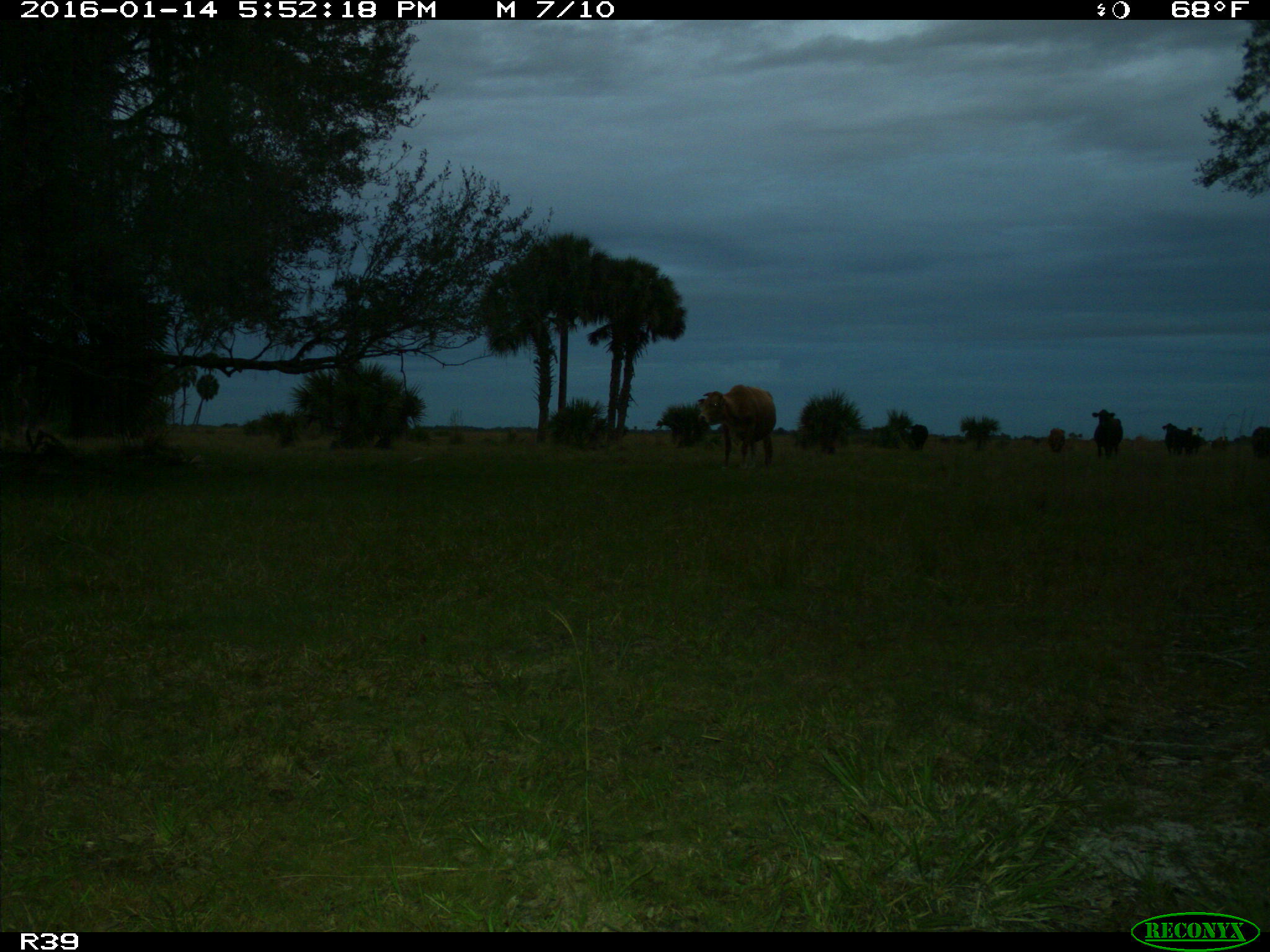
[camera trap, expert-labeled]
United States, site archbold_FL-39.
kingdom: Animalia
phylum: Chordata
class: Mammalia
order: Artiodactyla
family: Bovidae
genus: Bos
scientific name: Bos taurus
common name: domestic cow